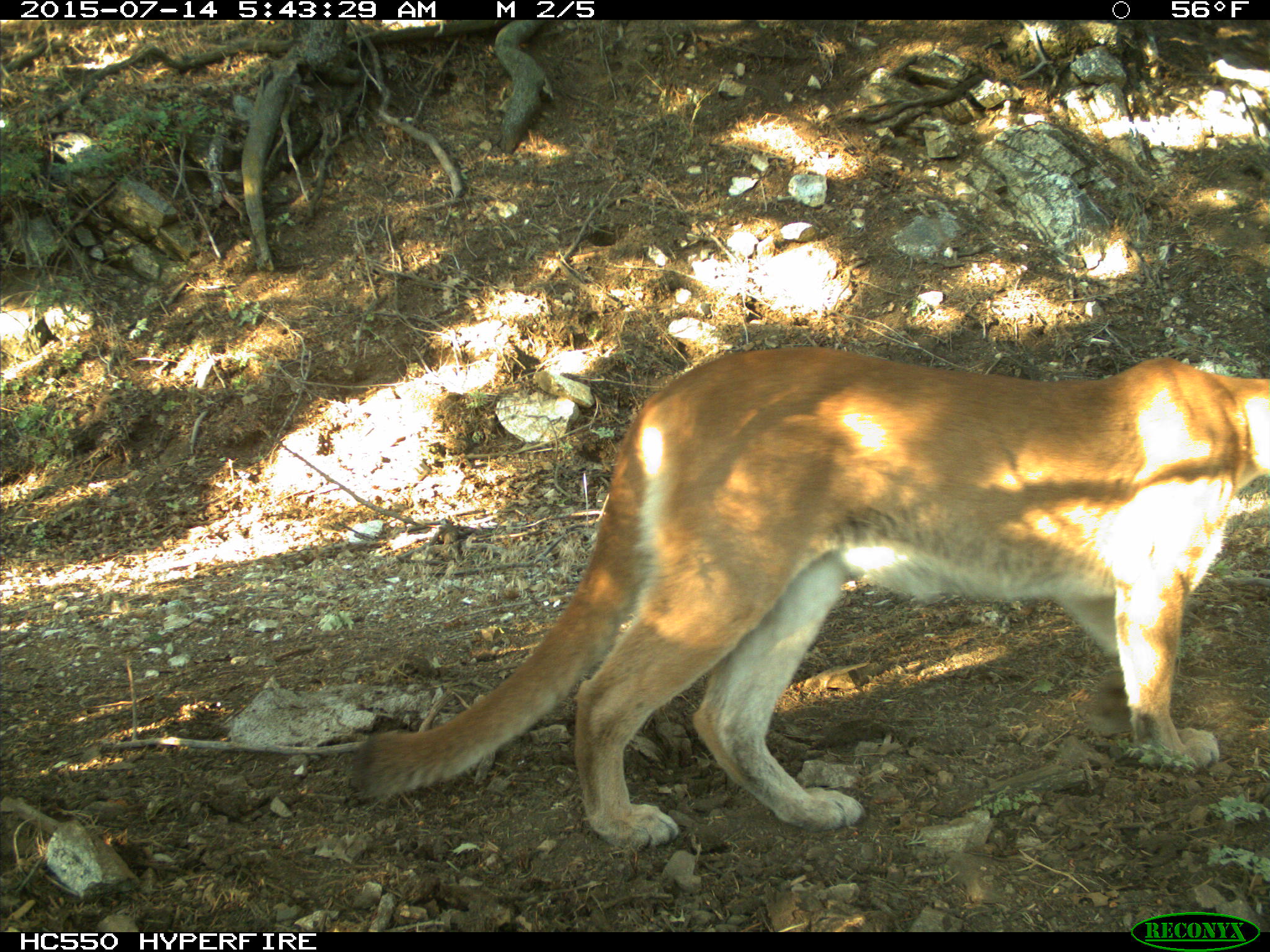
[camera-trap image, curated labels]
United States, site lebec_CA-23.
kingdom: Animalia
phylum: Chordata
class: Mammalia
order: Carnivora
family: Felidae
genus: Puma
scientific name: Puma concolor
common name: mountain lion